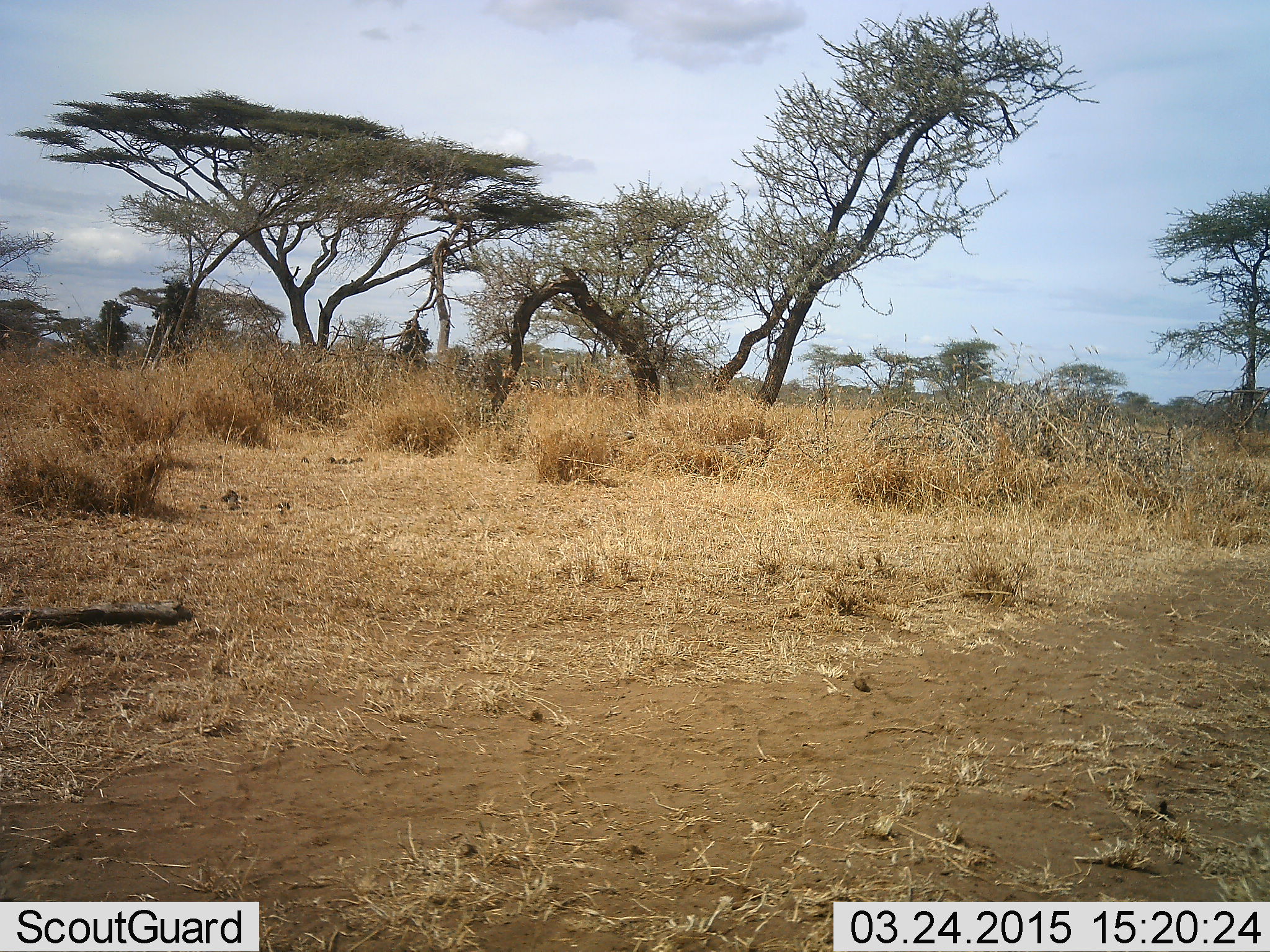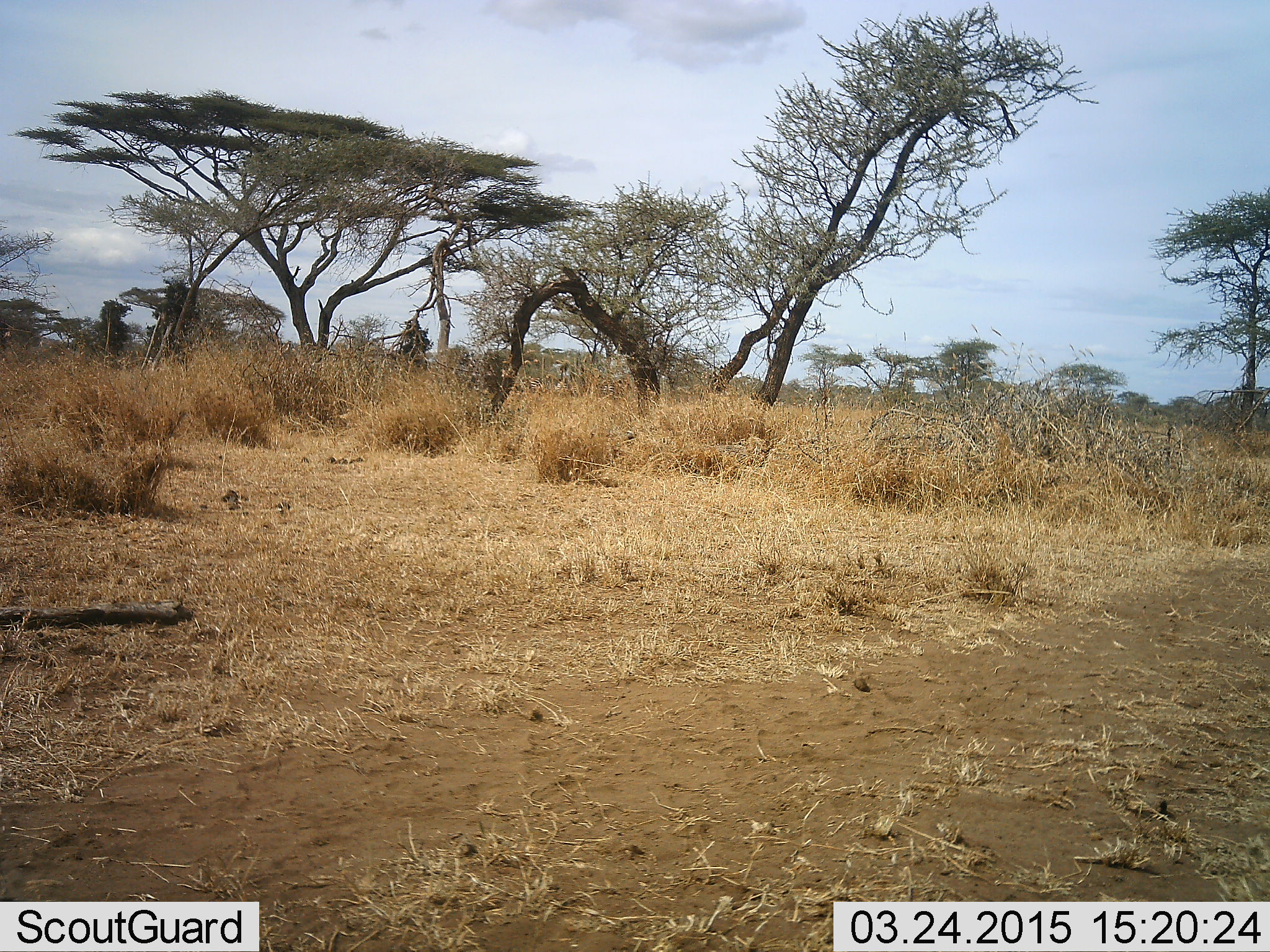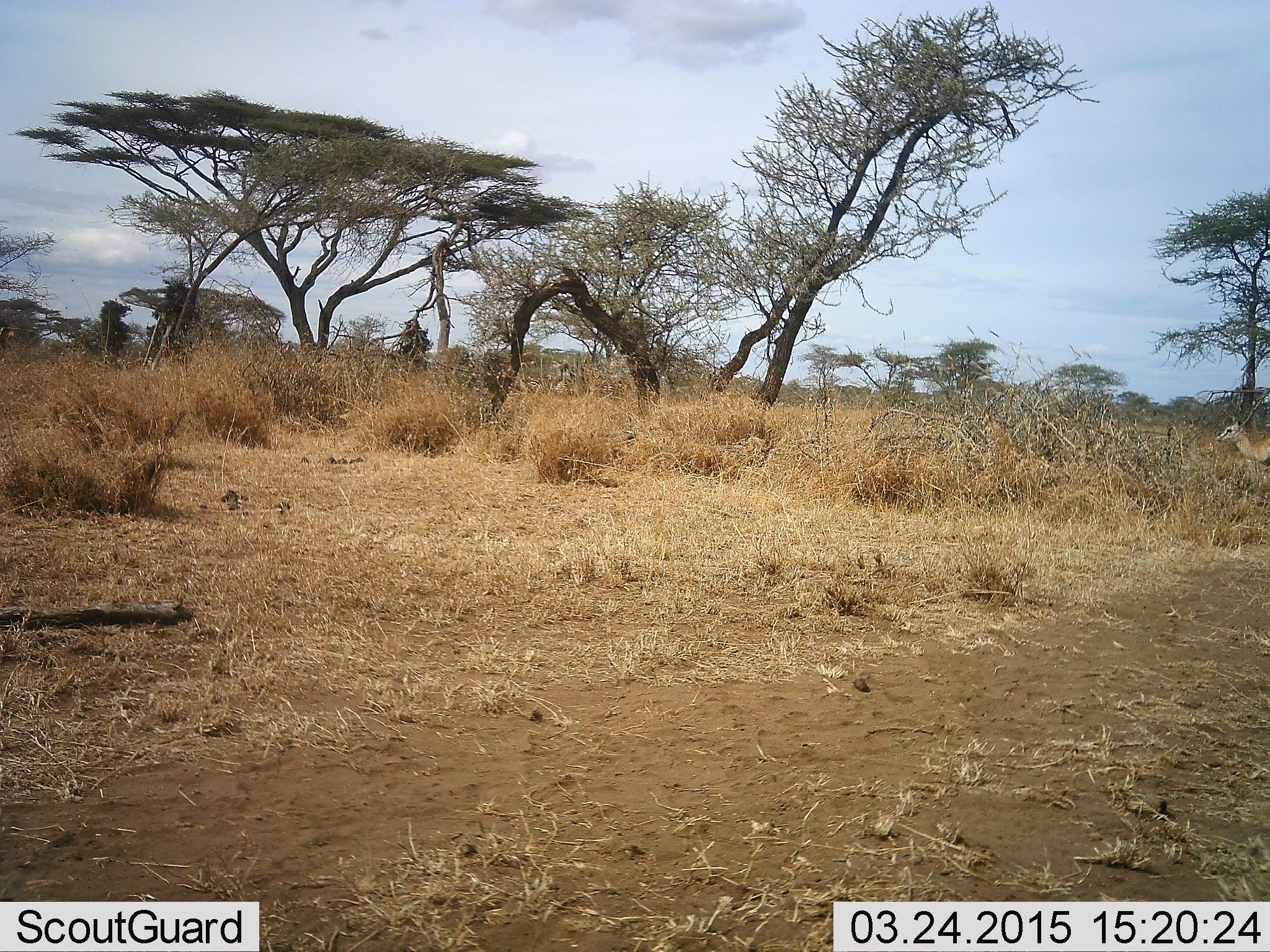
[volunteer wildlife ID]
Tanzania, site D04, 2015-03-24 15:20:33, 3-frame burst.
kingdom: Animalia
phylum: Chordata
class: Mammalia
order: Artiodactyla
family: Bovidae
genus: Eudorcas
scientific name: Eudorcas thomsonii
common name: thomson's gazelle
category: gazellethomsons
Gazellethomsons (thomson's gazelle) (Eudorcas thomsonii), count 1. Behavior (volunteer vote fractions): standing 0%, resting 0%, moving 100%, interacting 0%. Young present (vote fraction): 0%. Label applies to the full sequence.